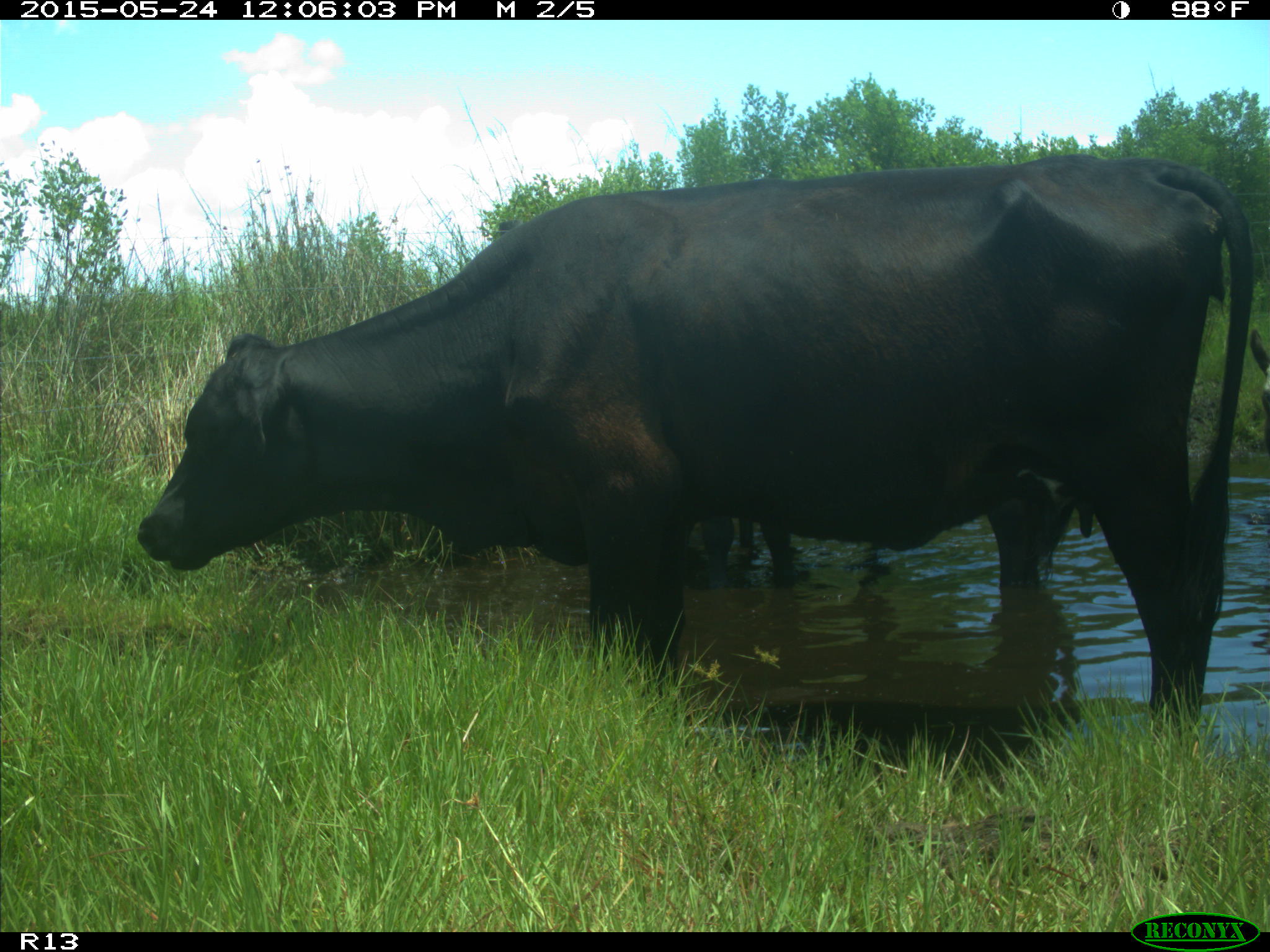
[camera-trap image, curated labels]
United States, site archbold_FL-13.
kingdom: Animalia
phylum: Chordata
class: Mammalia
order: Artiodactyla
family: Bovidae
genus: Bos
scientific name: Bos taurus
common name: domestic cow